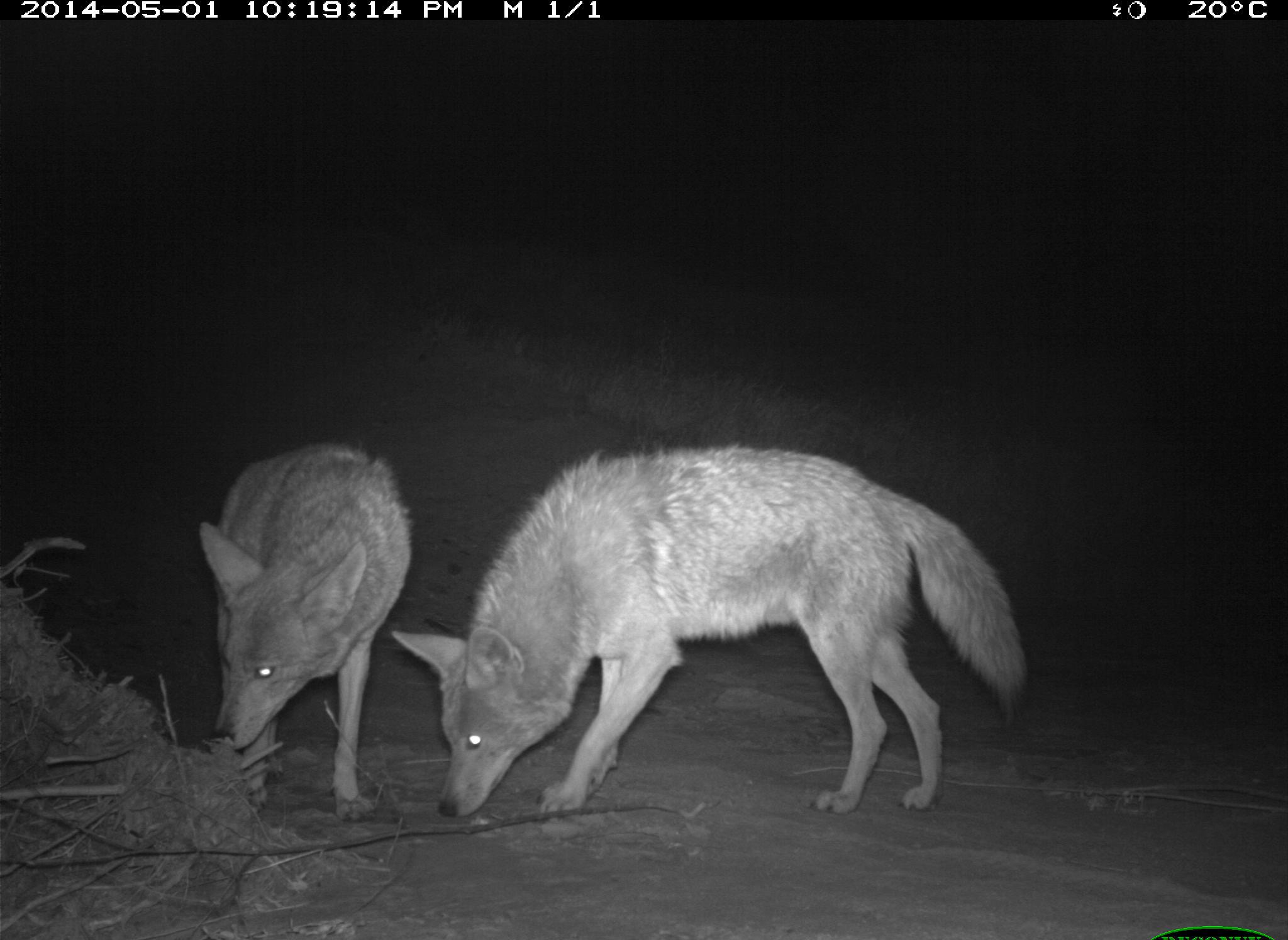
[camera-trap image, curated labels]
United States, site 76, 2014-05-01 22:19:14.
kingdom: Animalia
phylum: Chordata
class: Mammalia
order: Carnivora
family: Canidae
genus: Canis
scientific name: Canis latrans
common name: coyote